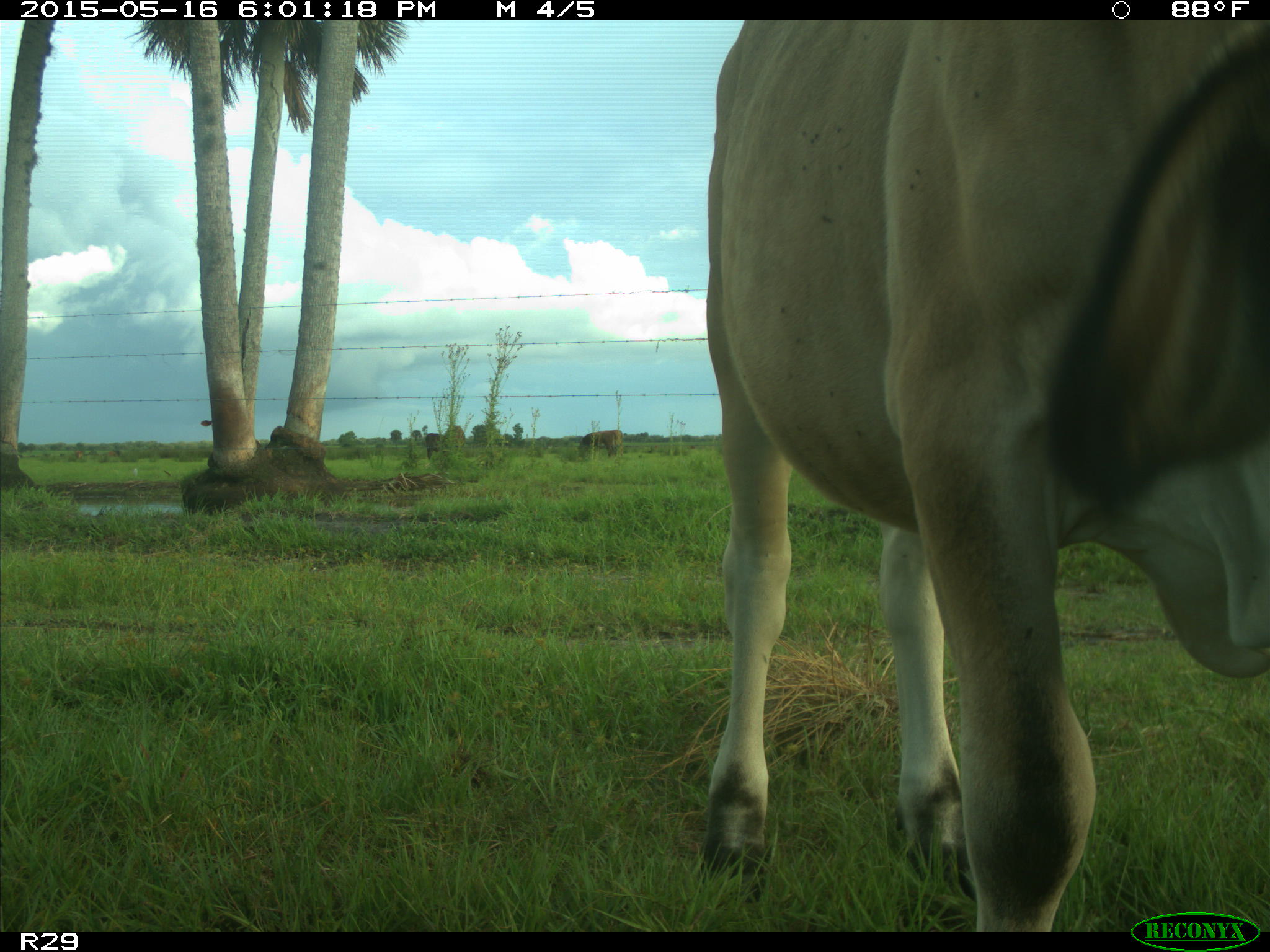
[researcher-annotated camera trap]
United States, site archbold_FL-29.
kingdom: Animalia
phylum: Chordata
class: Mammalia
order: Artiodactyla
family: Bovidae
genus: Bos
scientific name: Bos taurus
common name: domestic cow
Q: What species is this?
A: Bos taurus (domestic cow).